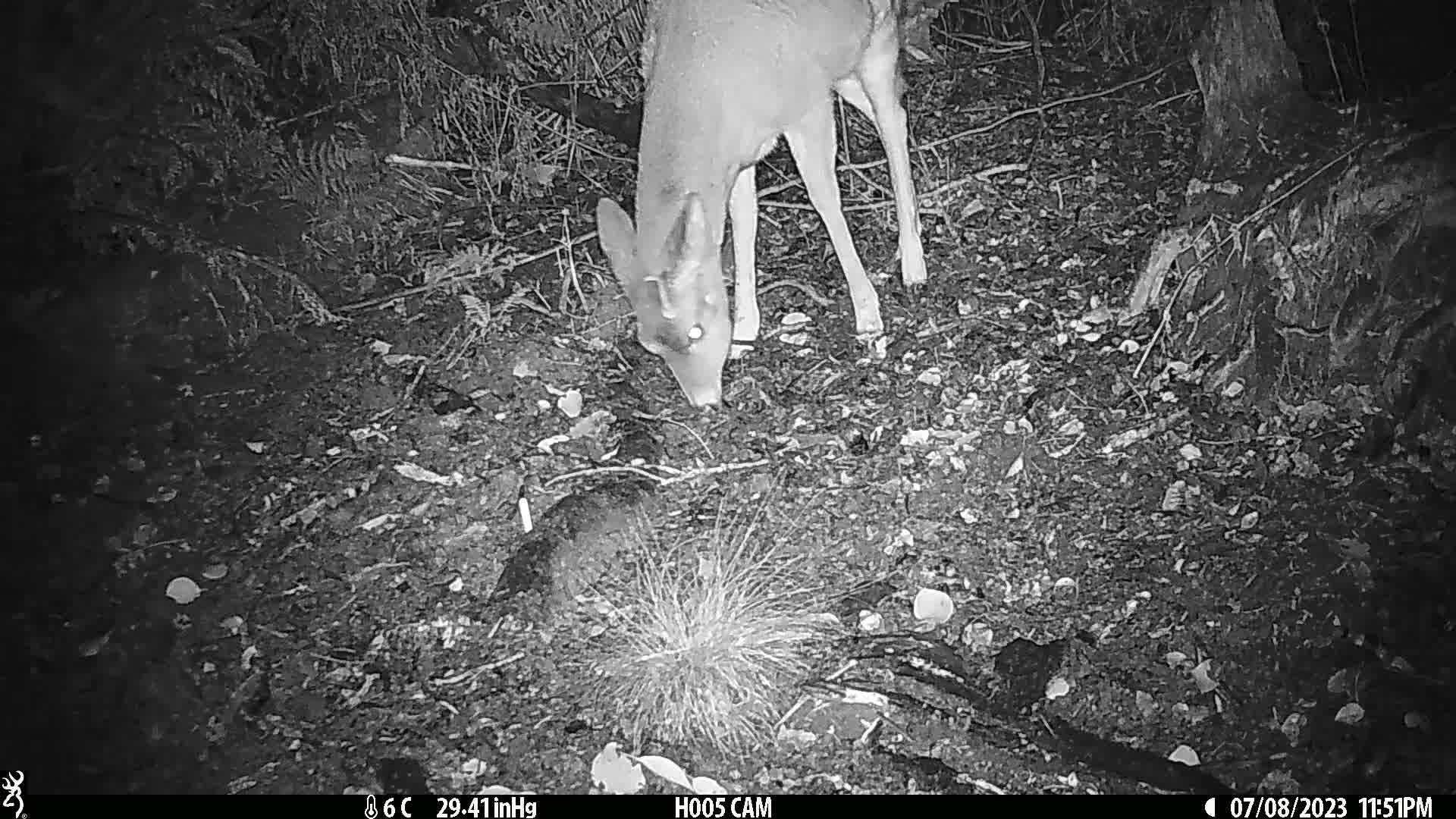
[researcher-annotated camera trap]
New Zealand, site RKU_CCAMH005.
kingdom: Animalia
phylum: Chordata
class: Mammalia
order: Artiodactyla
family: Cervidae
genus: Odocoileus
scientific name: Odocoileus virginianus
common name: white-tailed deer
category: white tailed deer